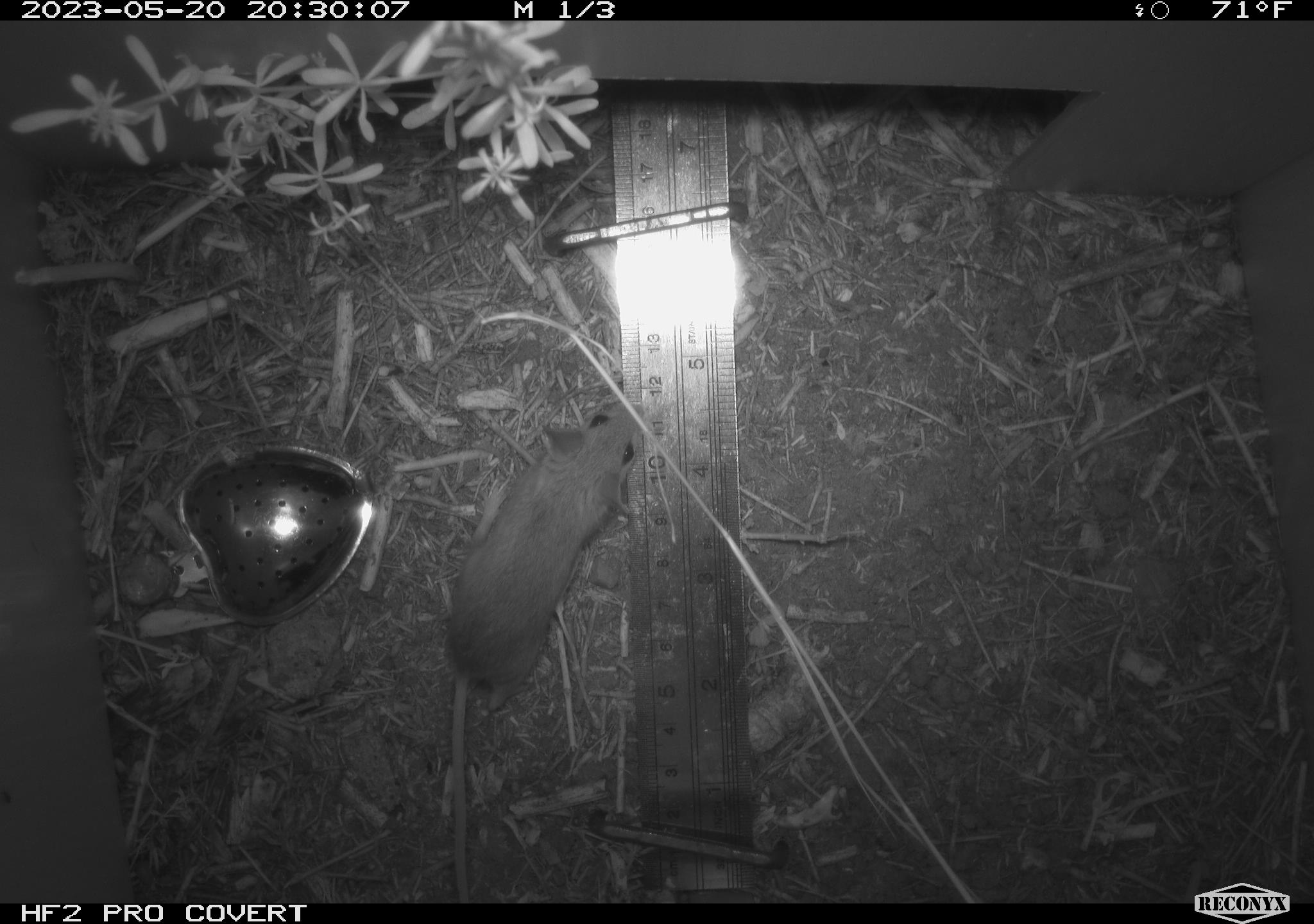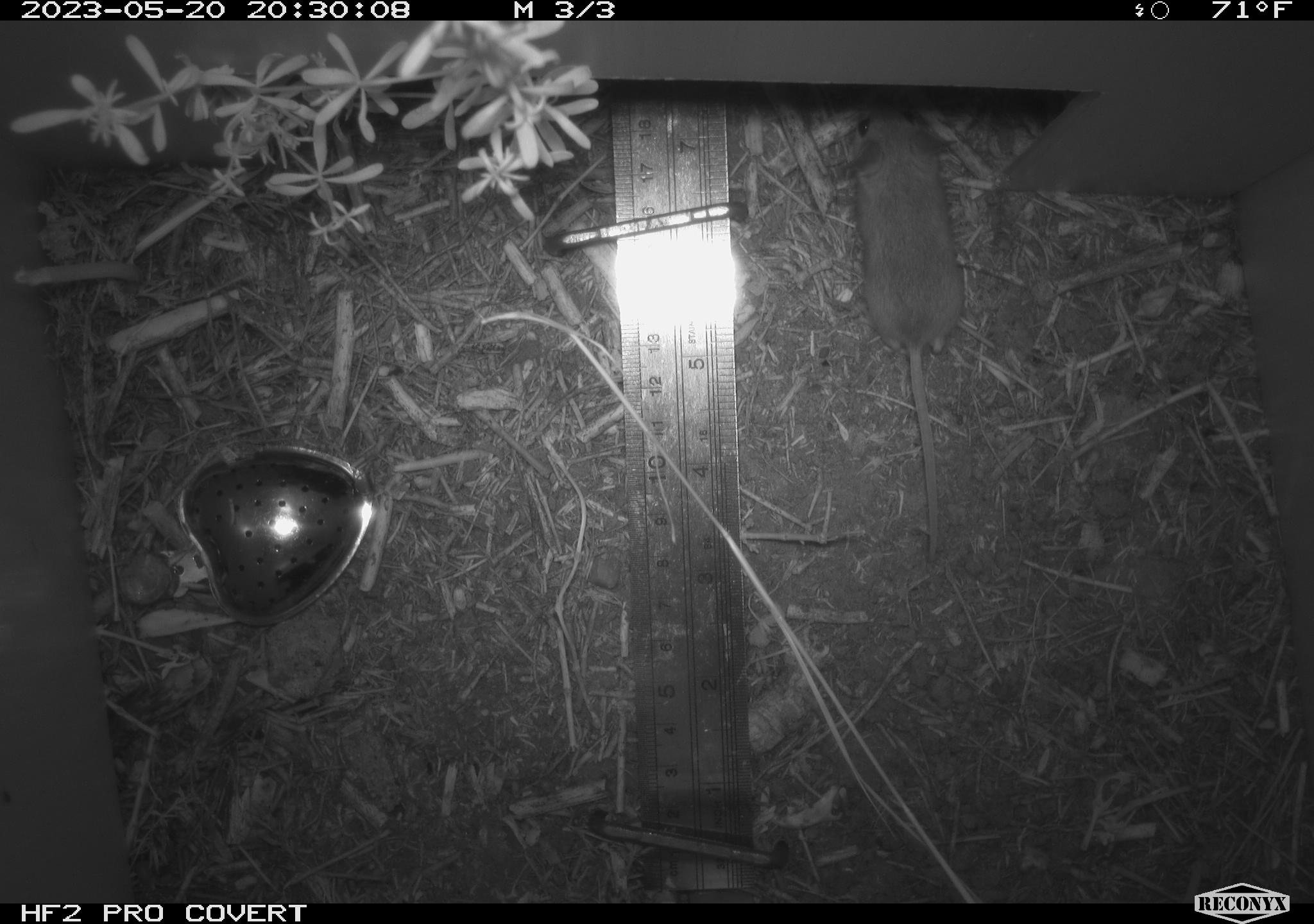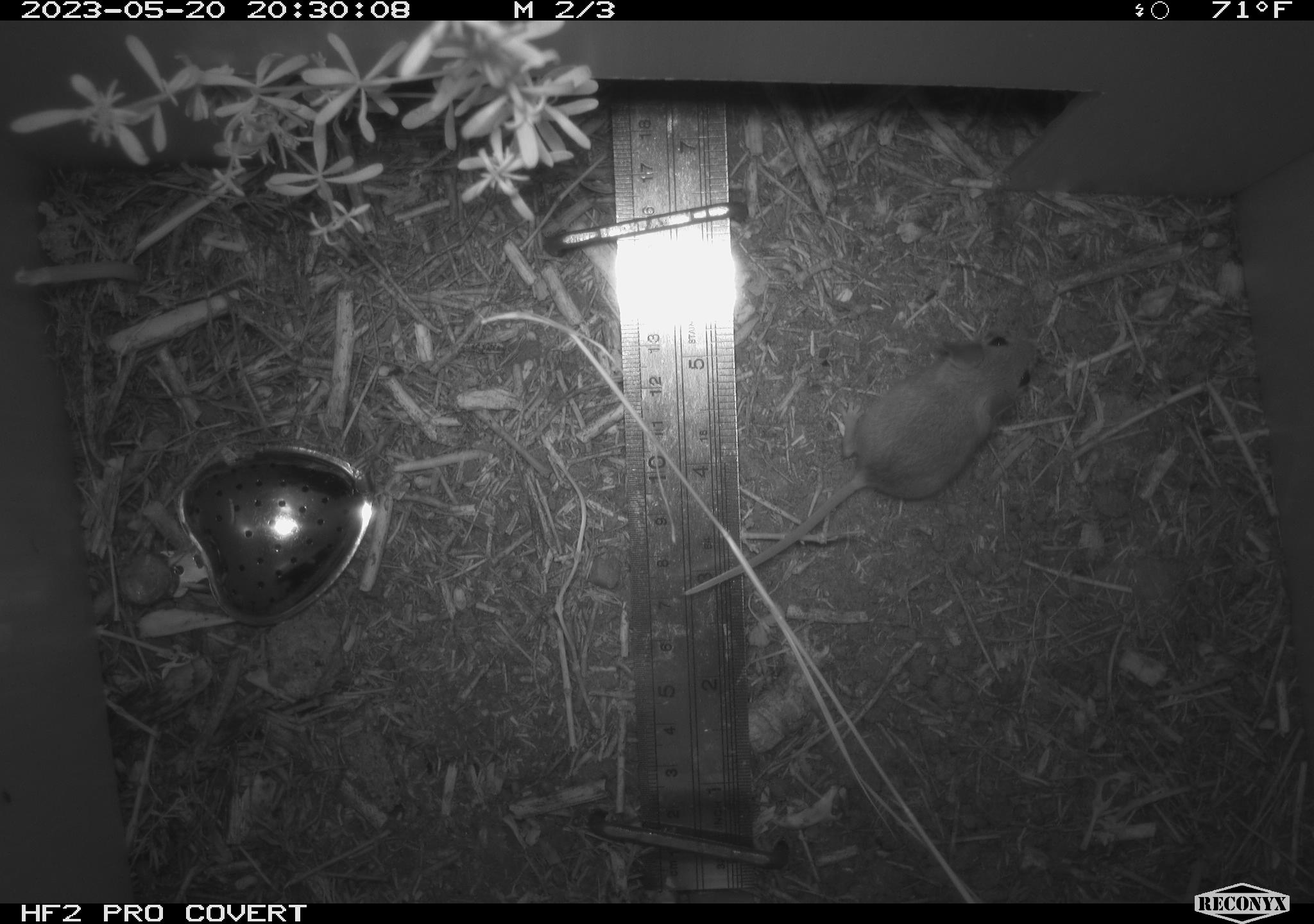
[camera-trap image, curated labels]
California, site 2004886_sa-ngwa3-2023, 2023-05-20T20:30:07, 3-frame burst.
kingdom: Animalia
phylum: Chordata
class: Mammalia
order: Rodentia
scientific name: Rodentia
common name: mouse species